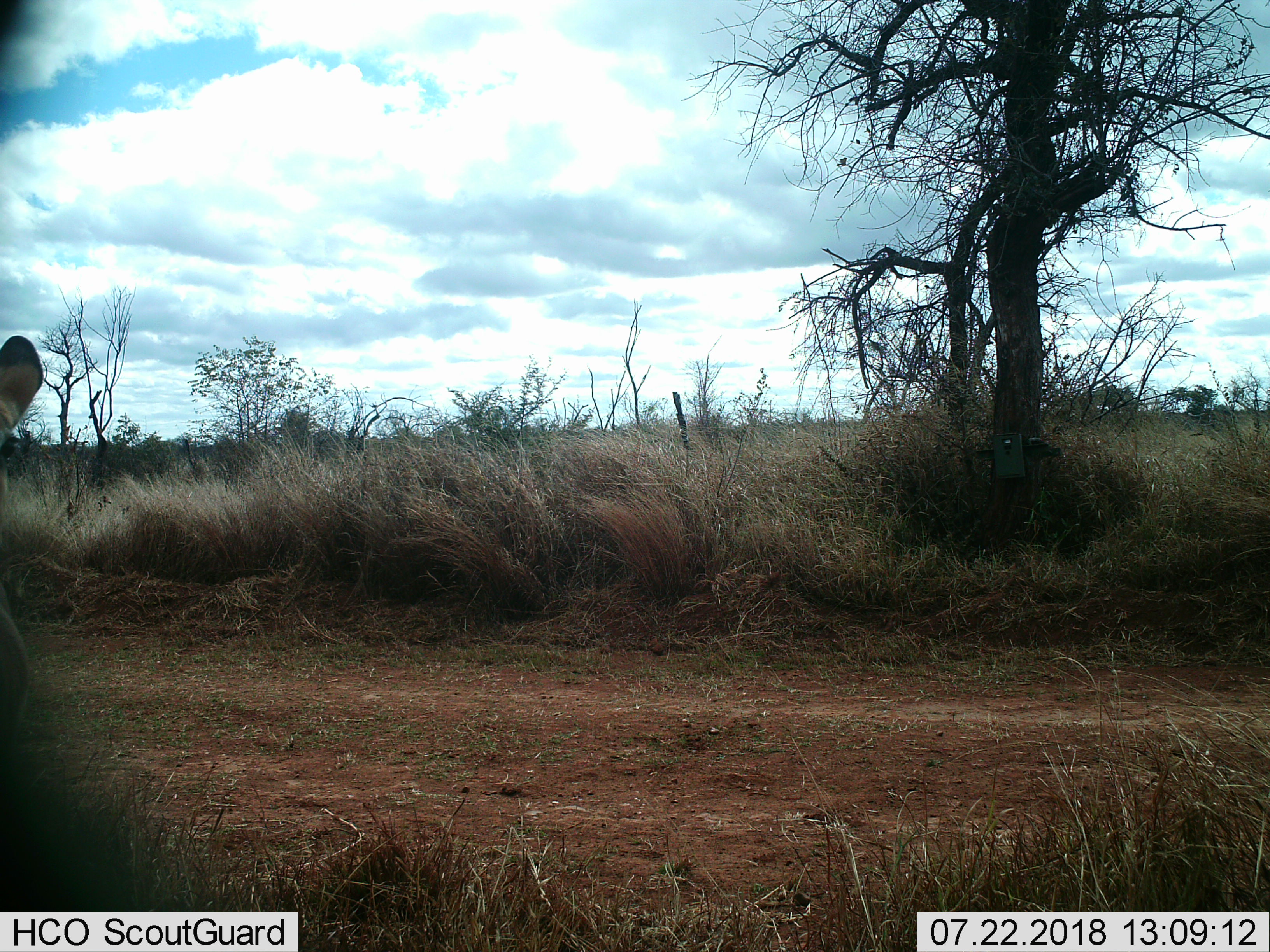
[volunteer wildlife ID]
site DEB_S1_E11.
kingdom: Animalia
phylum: Chordata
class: Mammalia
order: Artiodactyla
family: Bovidae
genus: Aepyceros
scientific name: Aepyceros melampus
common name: impala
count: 1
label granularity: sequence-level